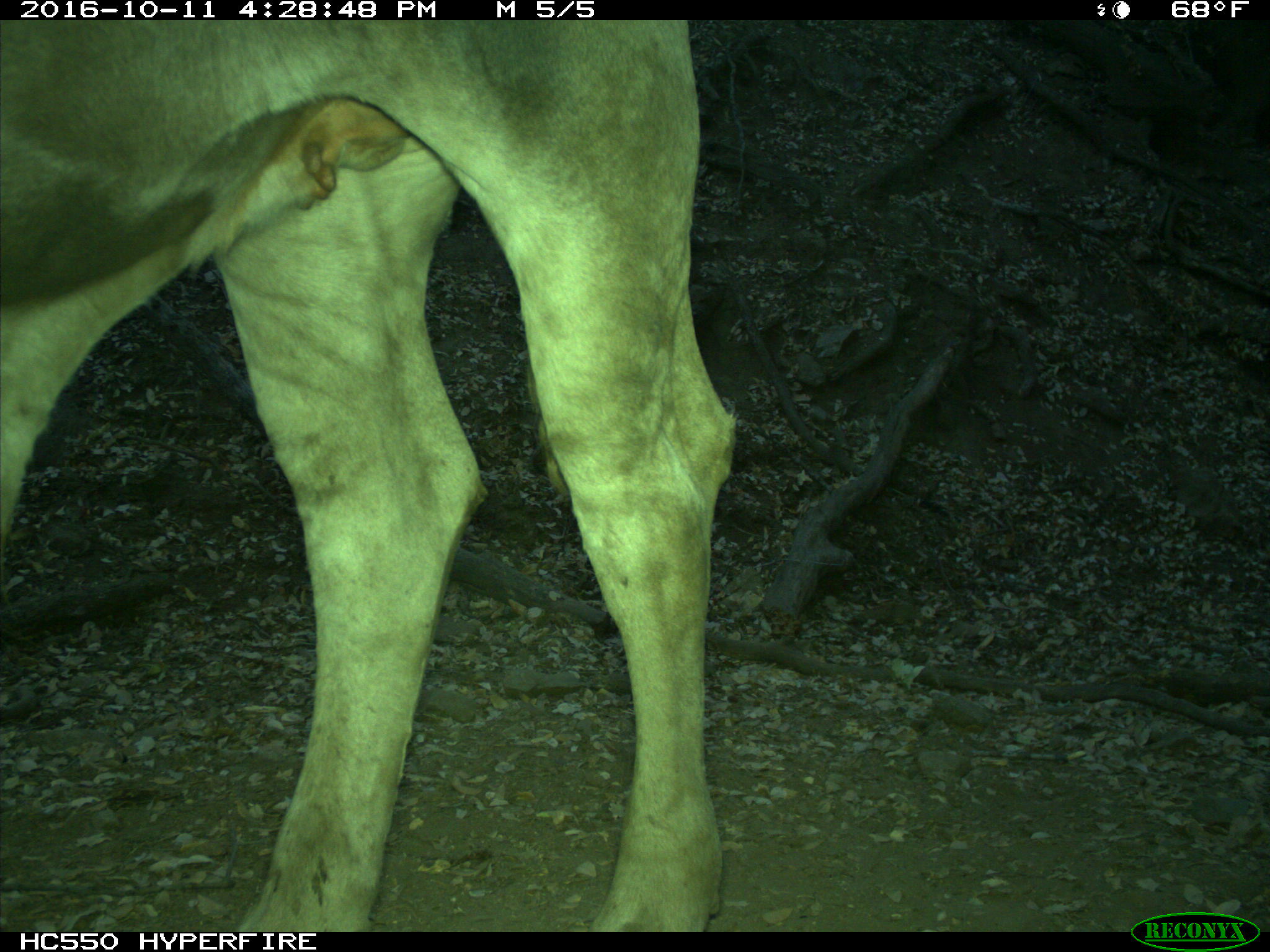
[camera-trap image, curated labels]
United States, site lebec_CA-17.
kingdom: Animalia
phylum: Chordata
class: Mammalia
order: Artiodactyla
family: Bovidae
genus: Bos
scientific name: Bos taurus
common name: domestic cow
Bos taurus (domestic cow).